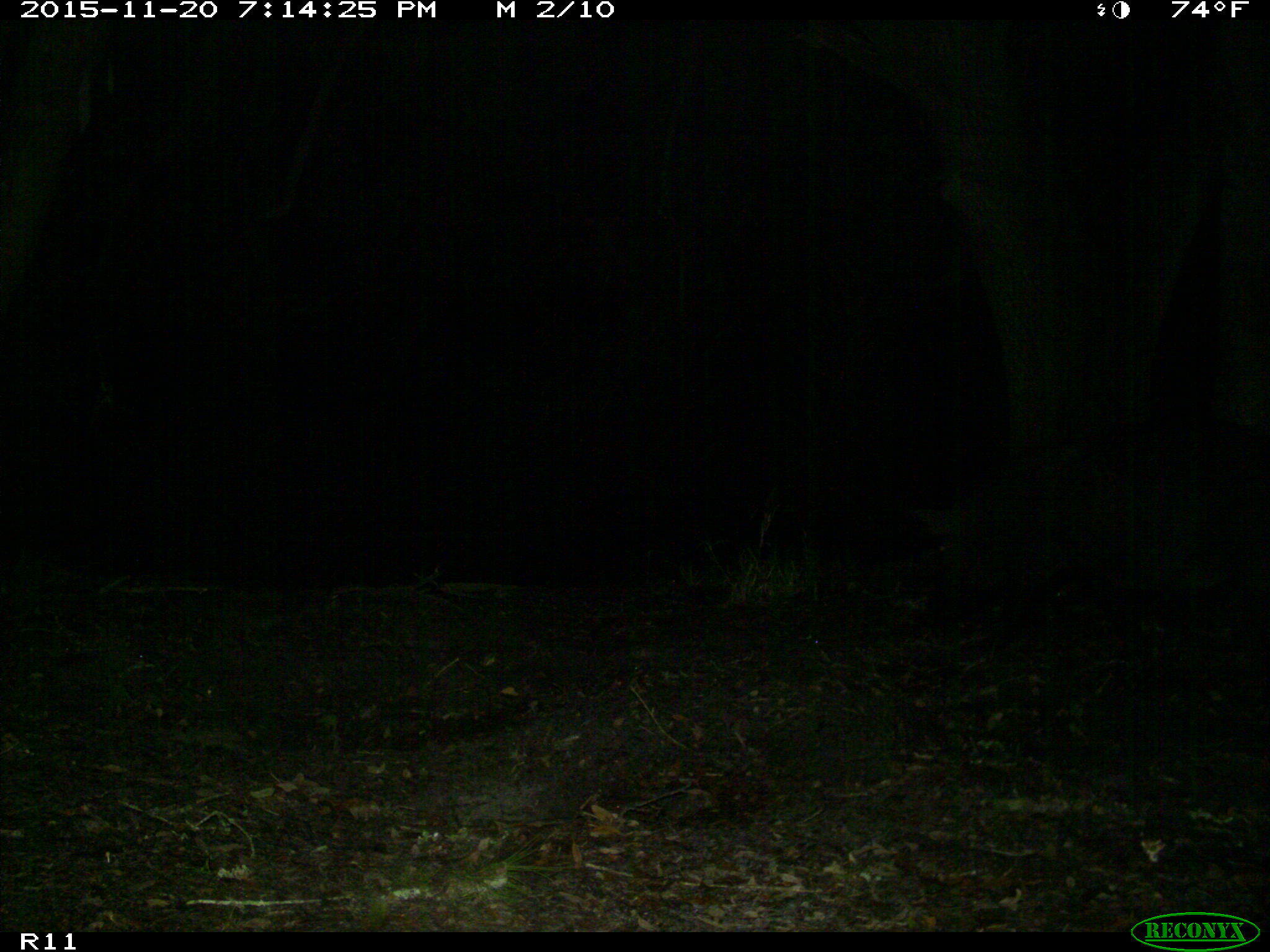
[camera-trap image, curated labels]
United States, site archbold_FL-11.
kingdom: Animalia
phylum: Chordata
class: Mammalia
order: Artiodactyla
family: Suidae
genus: Sus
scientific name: Sus scrofa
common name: wild boar